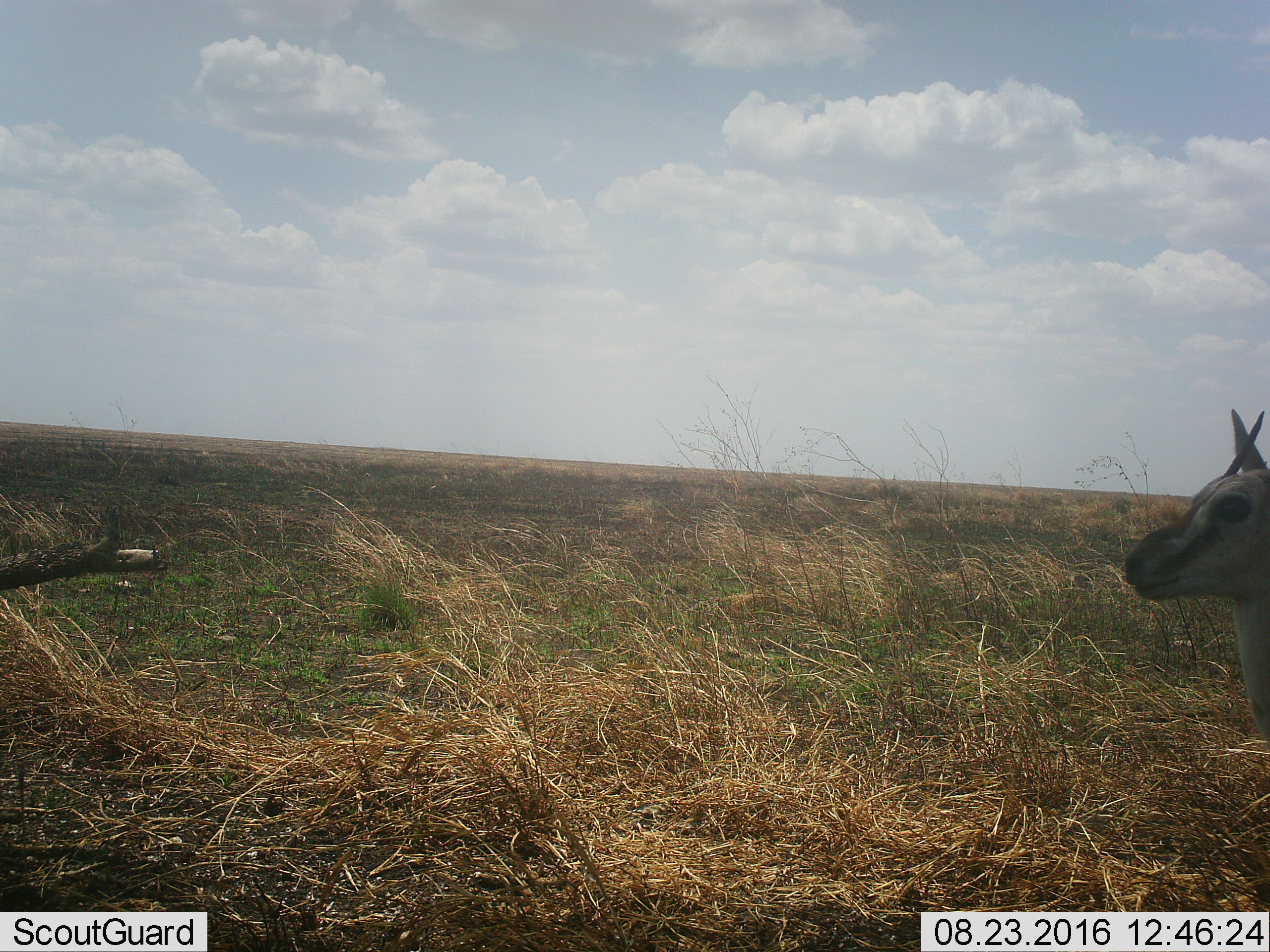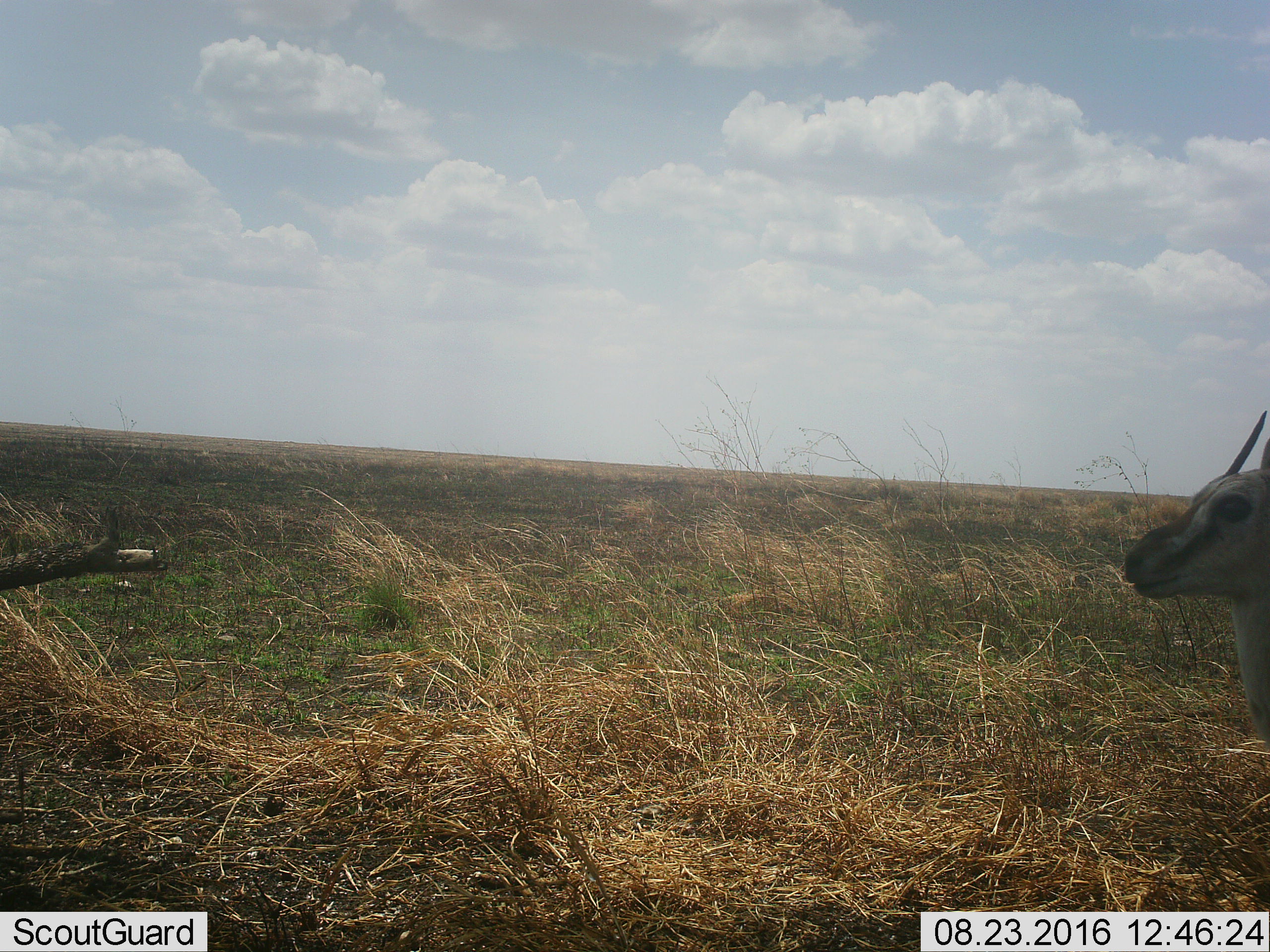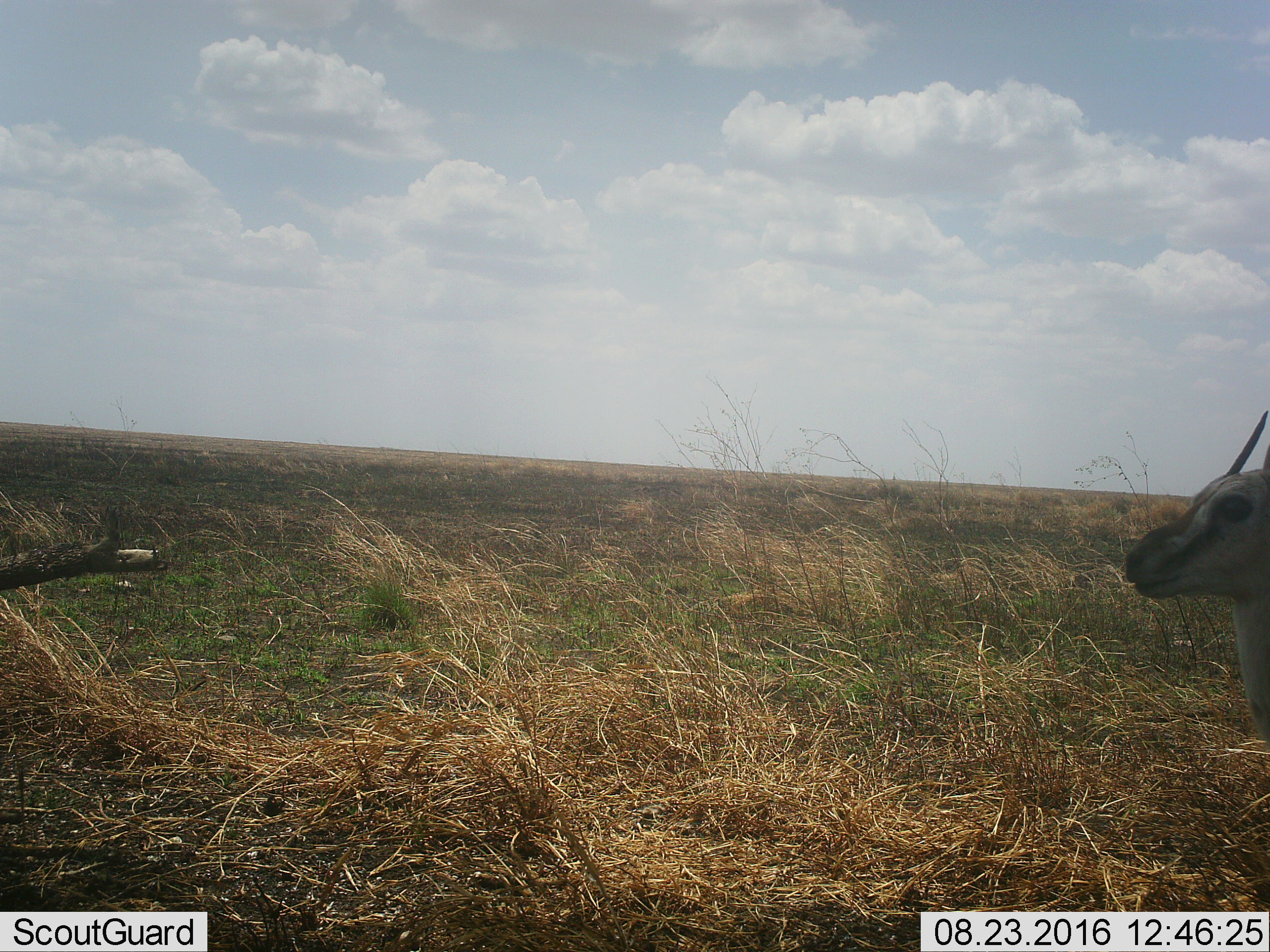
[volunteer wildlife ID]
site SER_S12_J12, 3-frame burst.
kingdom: Animalia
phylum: Chordata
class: Mammalia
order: Artiodactyla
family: Bovidae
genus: Eudorcas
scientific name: Eudorcas thomsonii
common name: thomson's gazelle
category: gazellethomsons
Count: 1.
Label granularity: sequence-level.